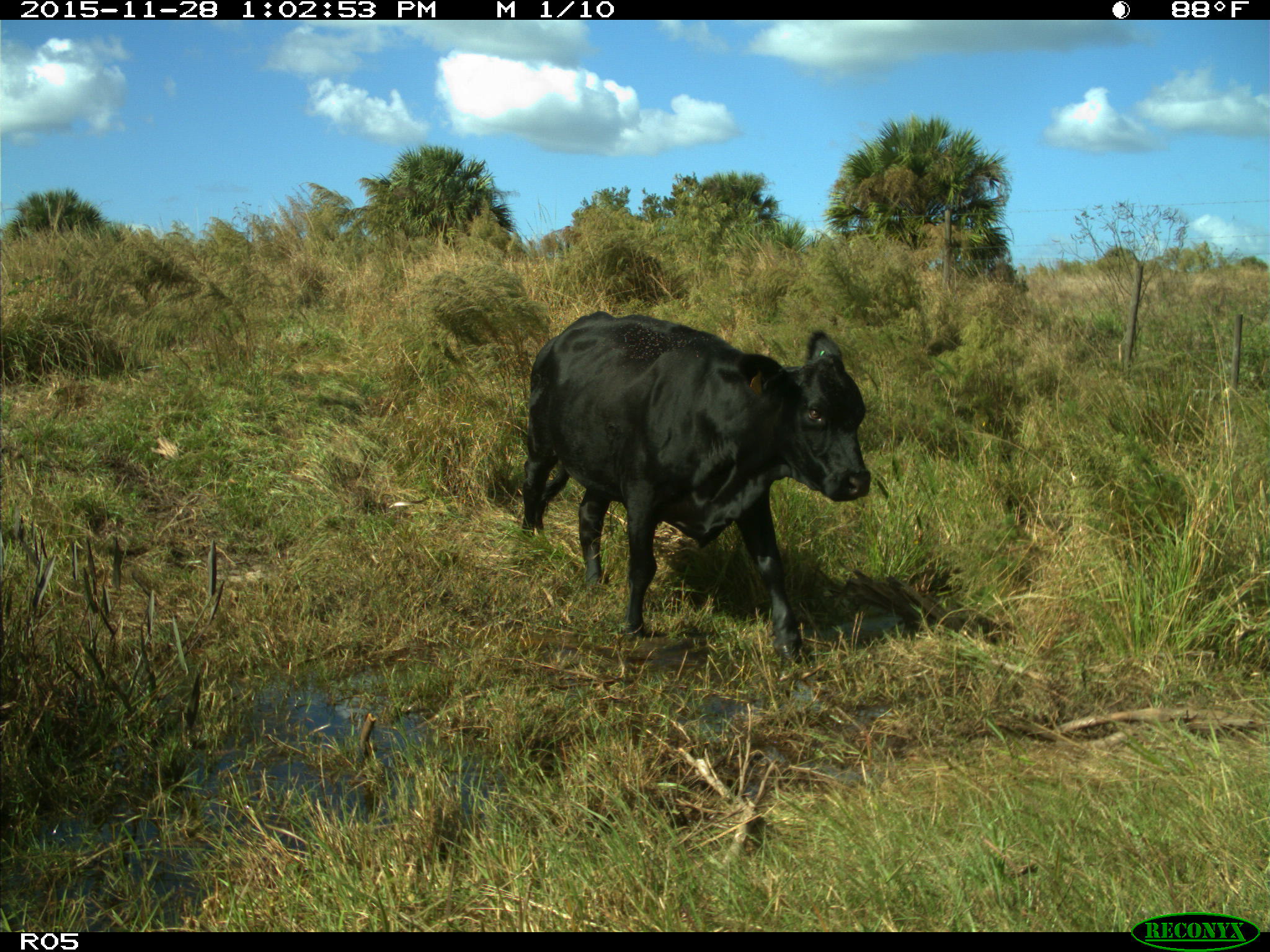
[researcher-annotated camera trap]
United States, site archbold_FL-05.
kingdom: Animalia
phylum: Chordata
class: Mammalia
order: Artiodactyla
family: Bovidae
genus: Bos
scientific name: Bos taurus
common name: domestic cow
Bos taurus (domestic cow).